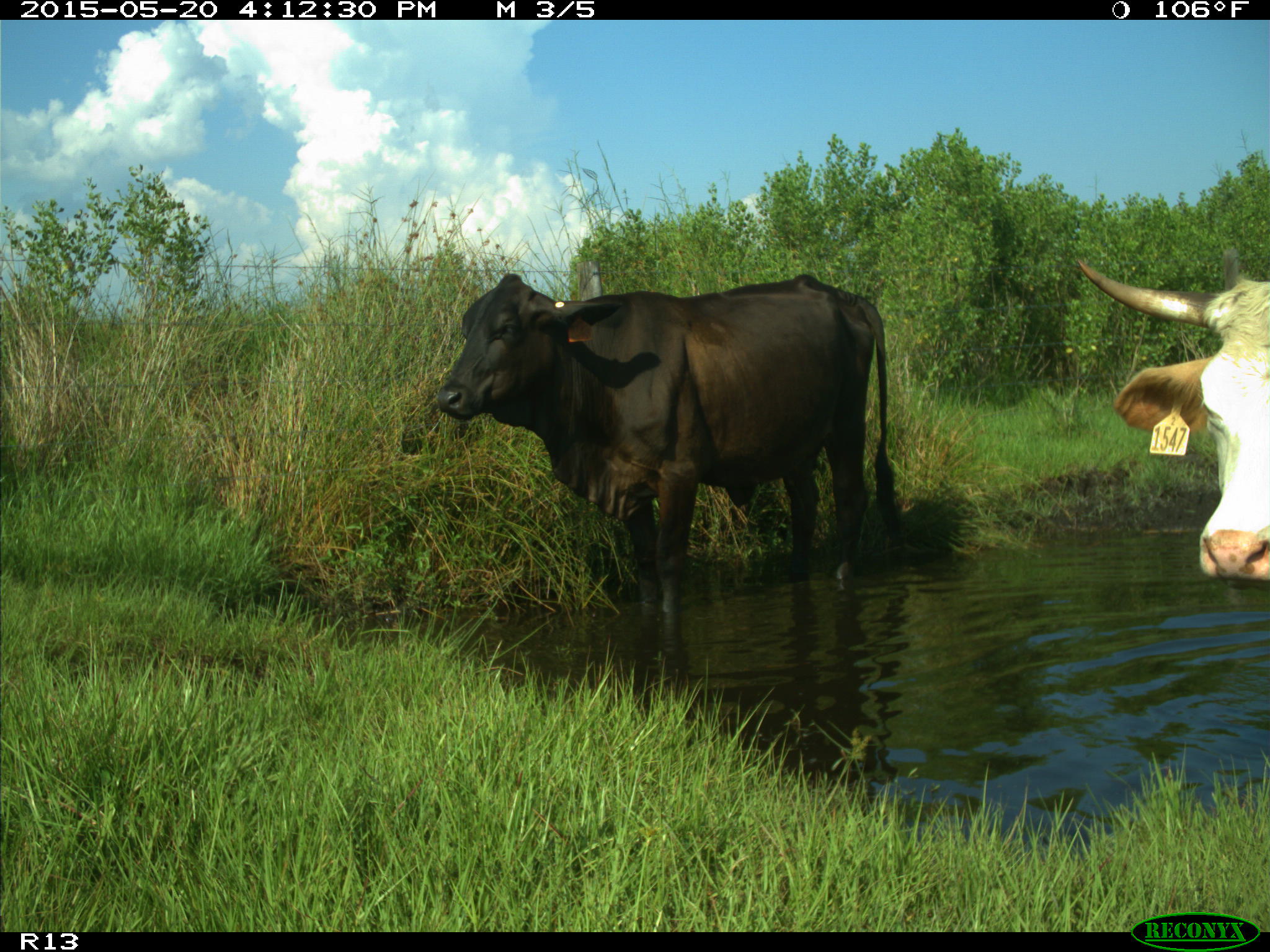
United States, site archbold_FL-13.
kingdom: Animalia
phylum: Chordata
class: Mammalia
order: Artiodactyla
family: Bovidae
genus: Bos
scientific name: Bos taurus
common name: domestic cow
Bos taurus (domestic cow).